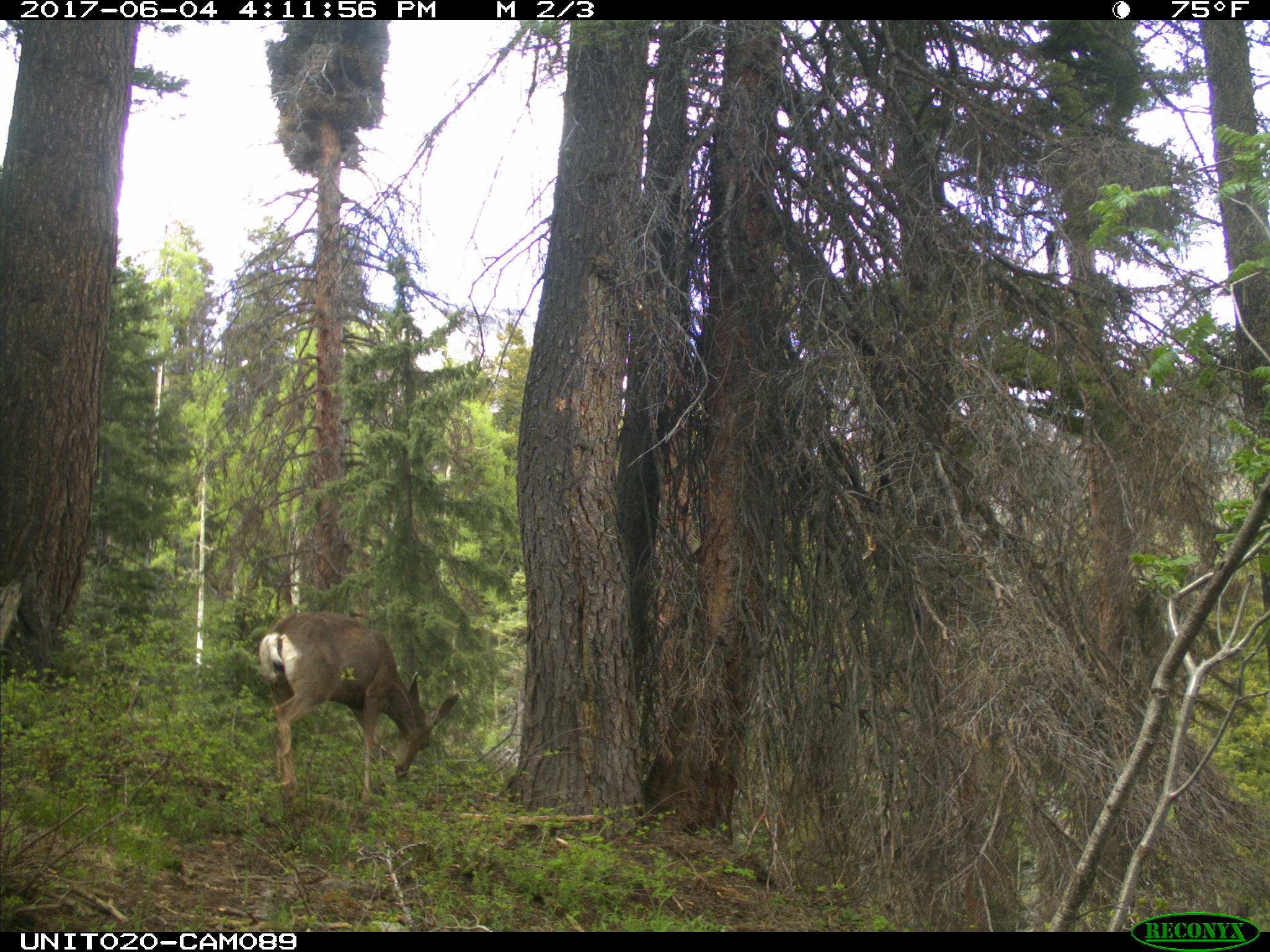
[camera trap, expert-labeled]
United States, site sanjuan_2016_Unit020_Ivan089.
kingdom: Animalia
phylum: Chordata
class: Mammalia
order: Artiodactyla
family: Cervidae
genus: Odocoileus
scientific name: Odocoileus hemionus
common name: mule deer